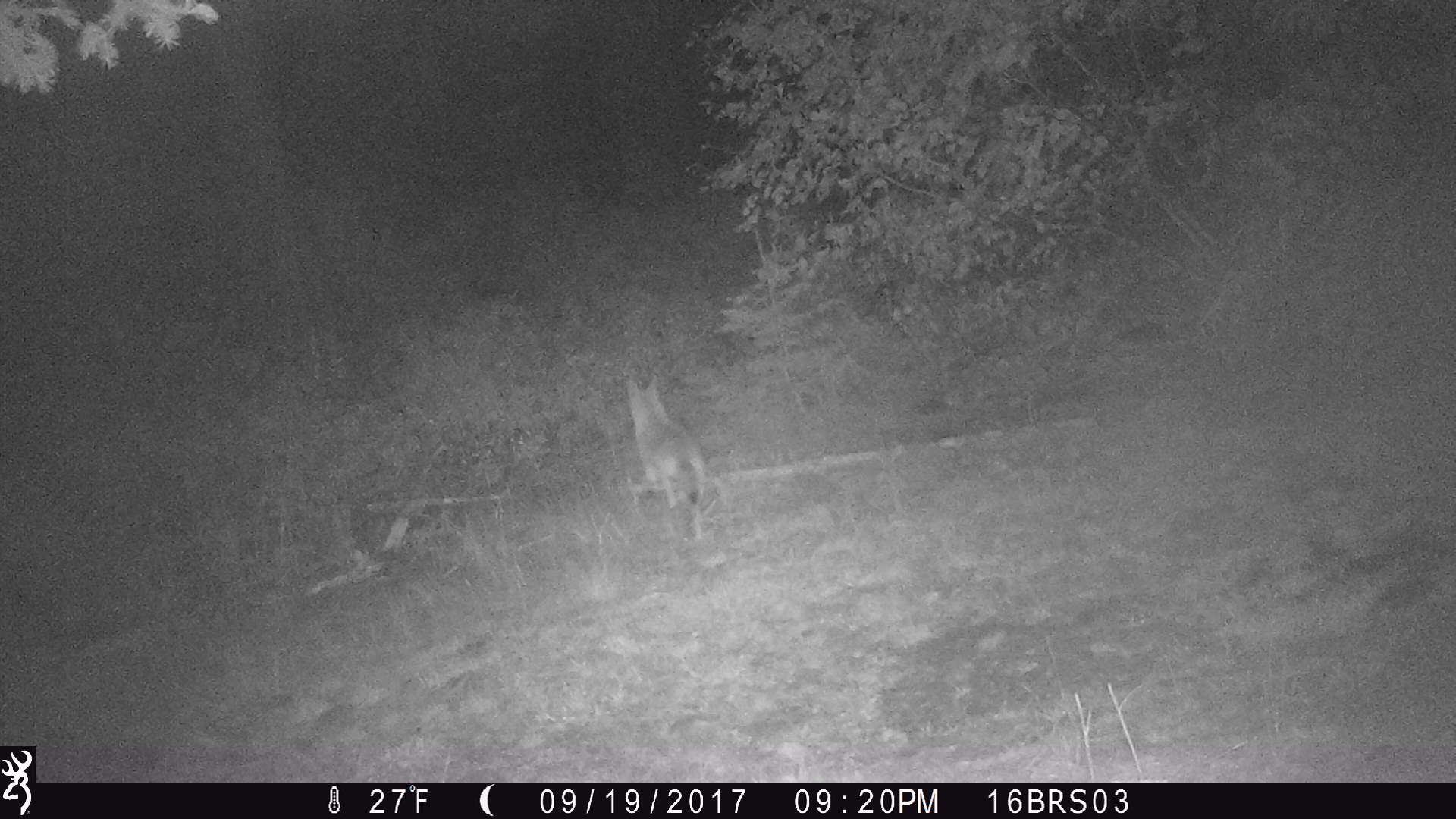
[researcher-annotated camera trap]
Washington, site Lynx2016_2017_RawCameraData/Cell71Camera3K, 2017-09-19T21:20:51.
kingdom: Animalia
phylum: Chordata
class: Mammalia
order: Carnivora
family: Canidae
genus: Canis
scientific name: Canis latrans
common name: coyote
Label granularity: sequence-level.